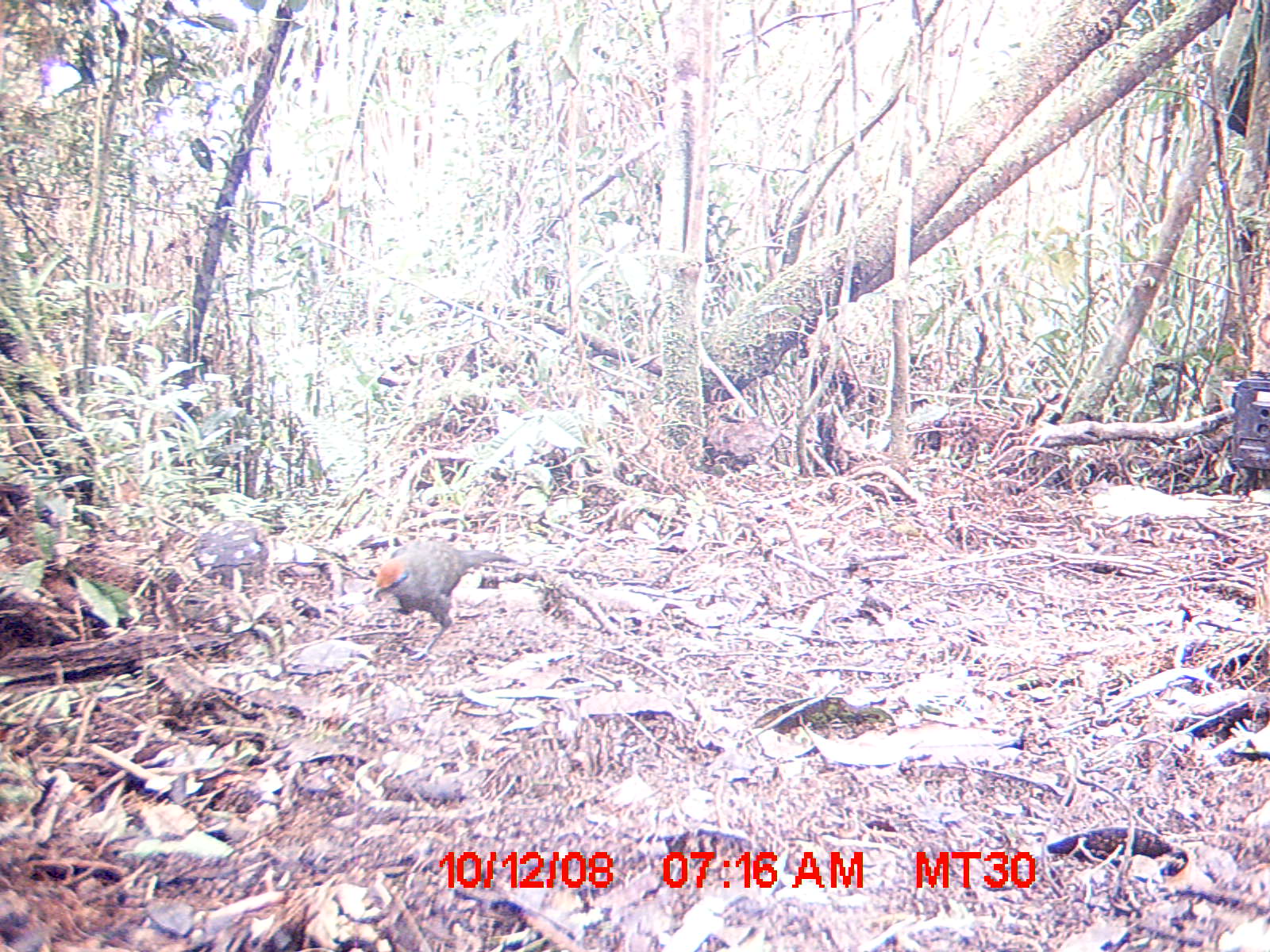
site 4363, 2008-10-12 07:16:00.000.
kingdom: Animalia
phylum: Chordata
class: Aves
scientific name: Aves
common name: bird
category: unknown bird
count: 1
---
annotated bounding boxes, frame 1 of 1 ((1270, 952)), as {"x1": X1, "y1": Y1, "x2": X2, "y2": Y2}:
unknown bird: {"x1": 369, "y1": 537, "x2": 515, "y2": 657}